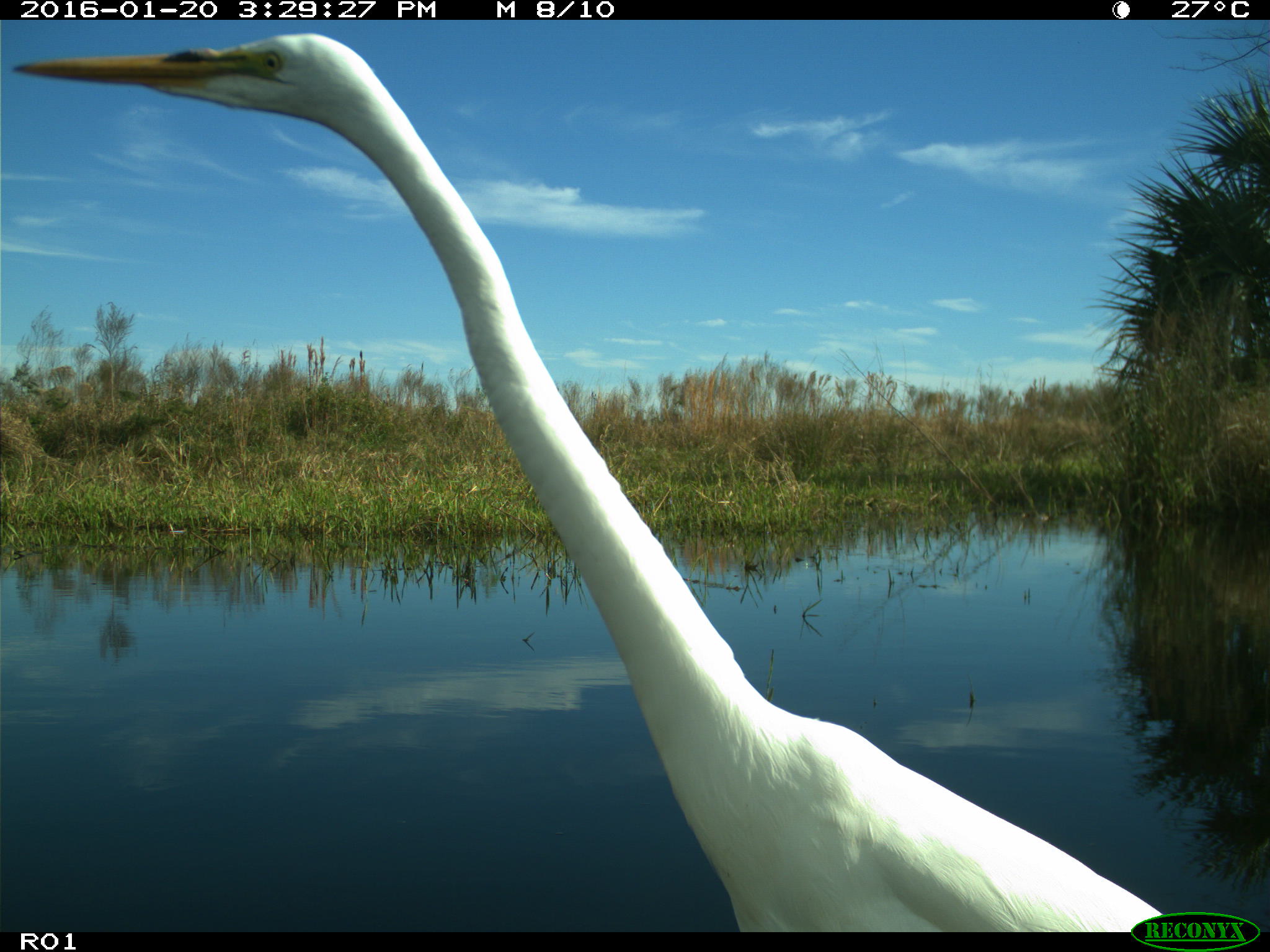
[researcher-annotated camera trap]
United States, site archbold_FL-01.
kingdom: Animalia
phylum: Chordata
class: Aves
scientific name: Aves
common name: birds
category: unidentified bird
Unidentified bird (birds) (Aves).